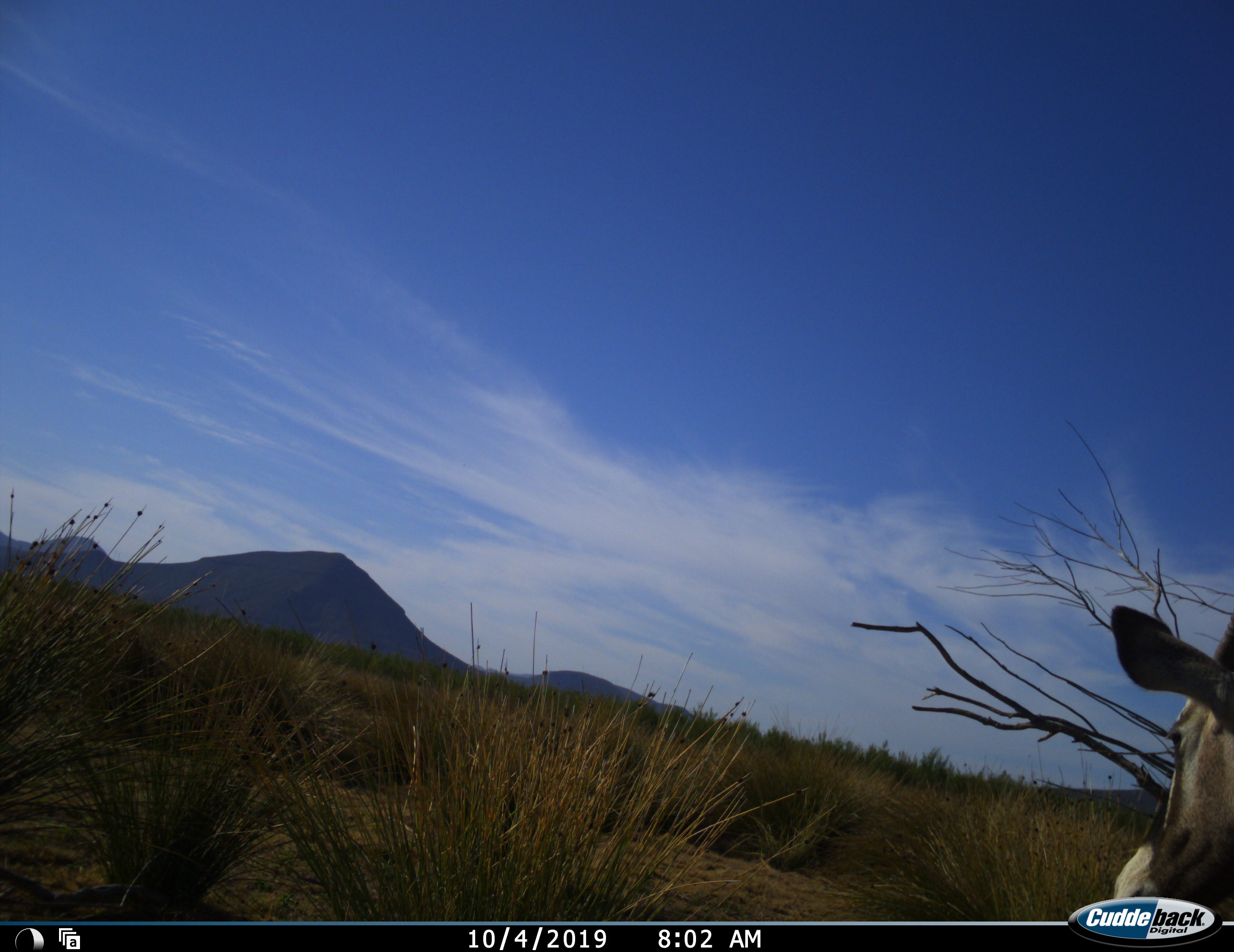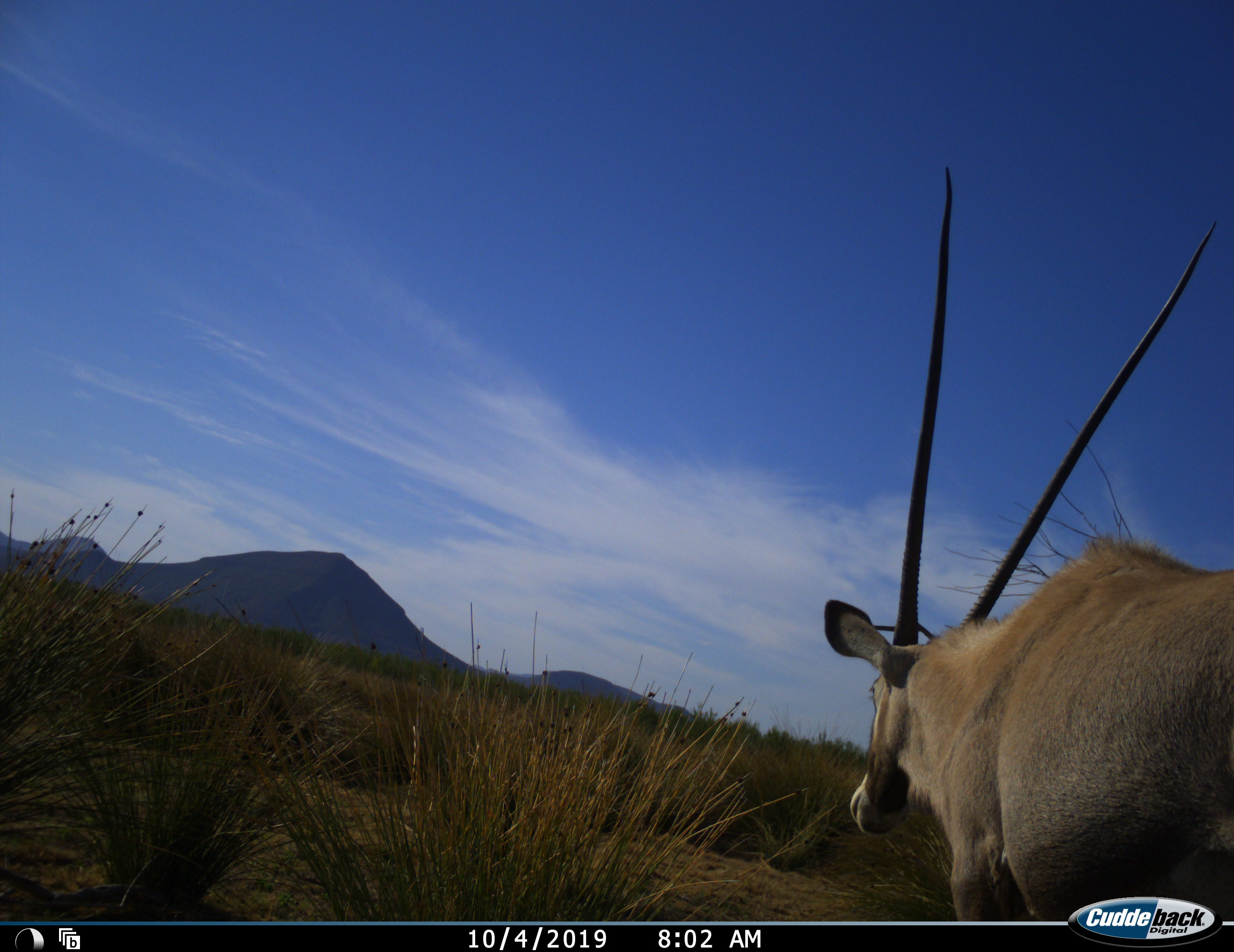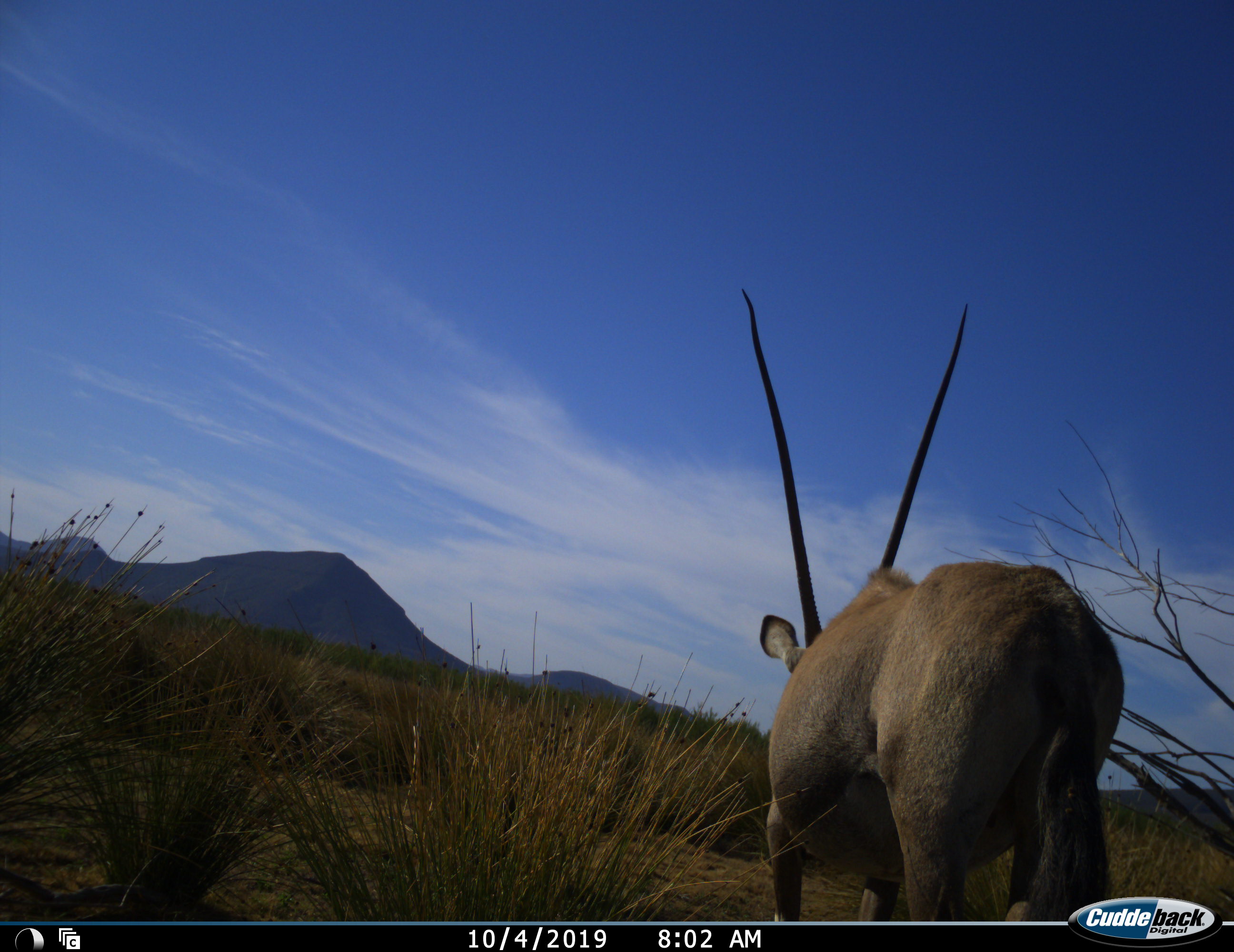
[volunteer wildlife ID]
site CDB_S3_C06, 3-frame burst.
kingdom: Animalia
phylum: Chordata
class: Mammalia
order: Artiodactyla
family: Bovidae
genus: Oryx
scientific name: Oryx gazella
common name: gemsbok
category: oryx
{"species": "oryx (gemsbok) (Oryx gazella)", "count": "1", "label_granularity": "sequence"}